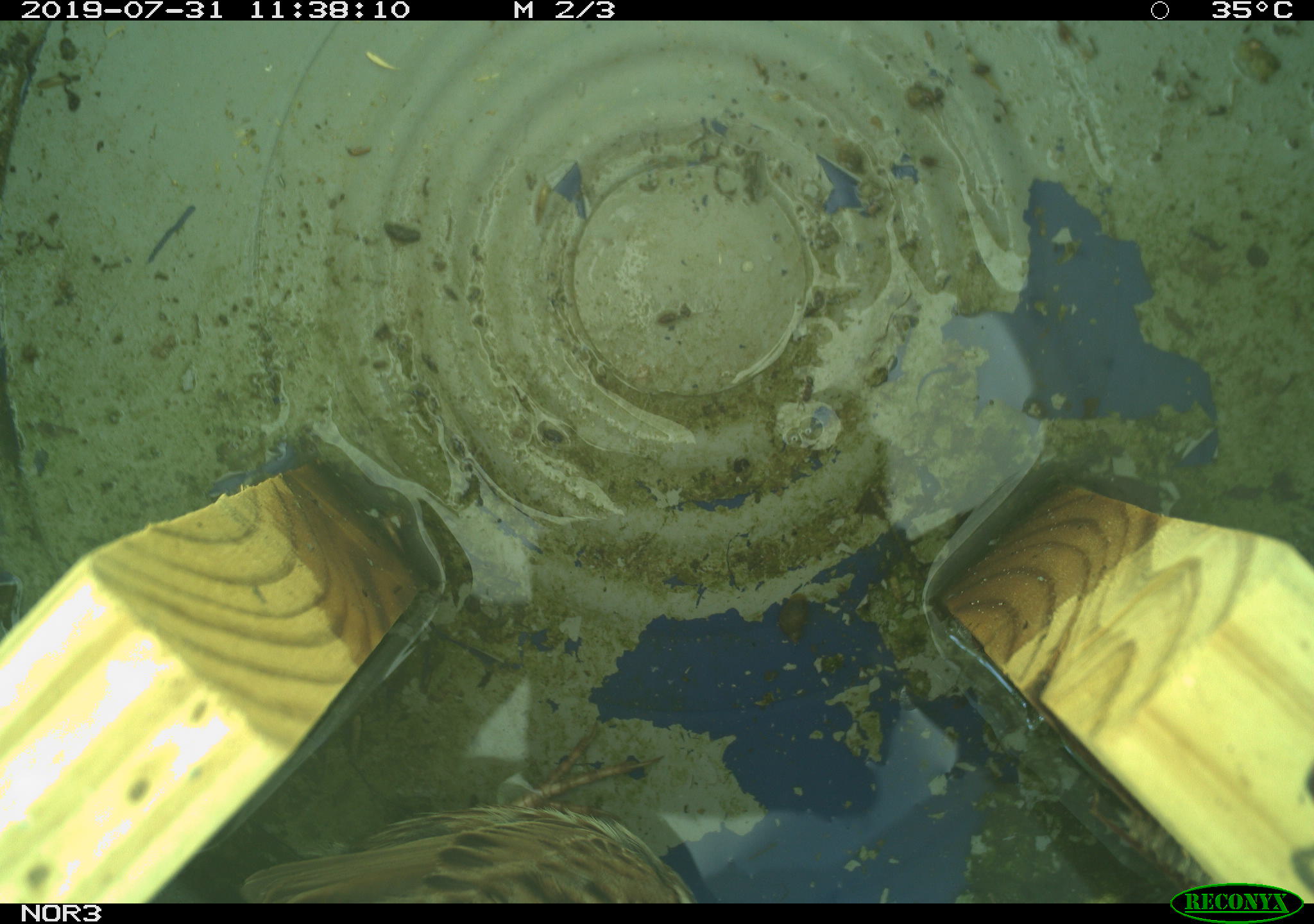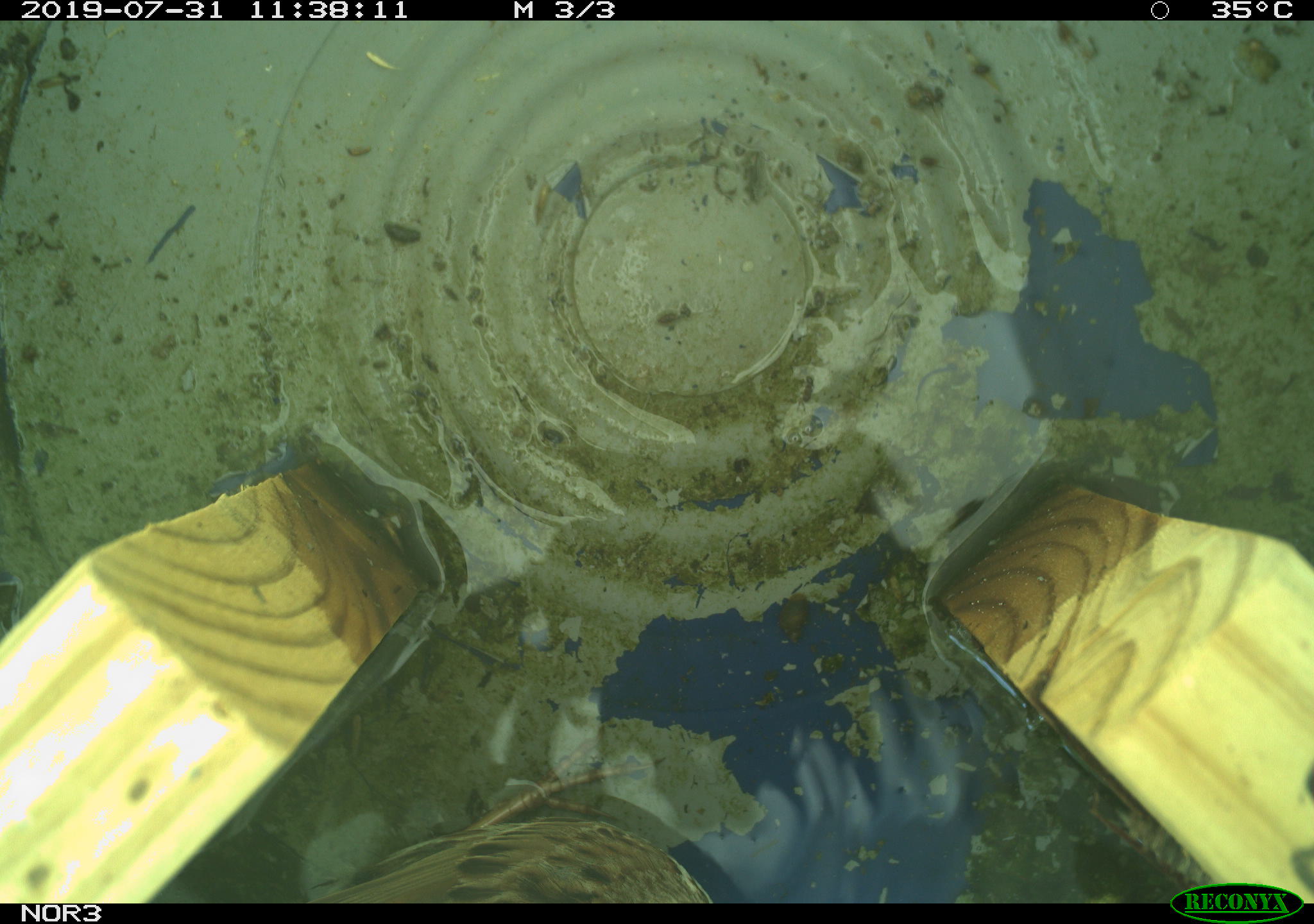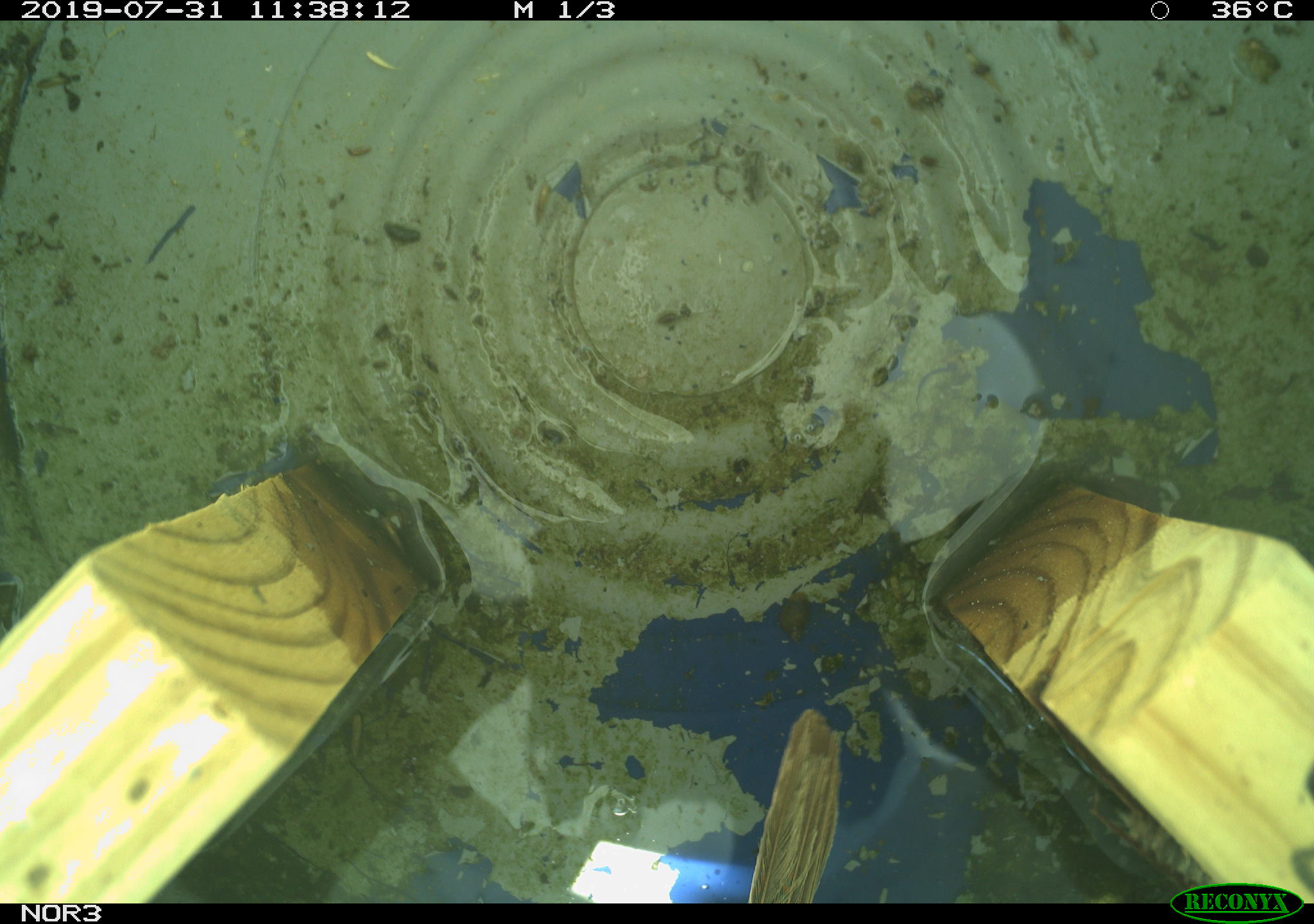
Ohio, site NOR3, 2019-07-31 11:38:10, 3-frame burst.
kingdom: Animalia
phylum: Chordata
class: Aves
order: Passeriformes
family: Passerellidae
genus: Melospiza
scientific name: Melospiza melodia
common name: song sparrow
Song sparrow (Melospiza melodia).